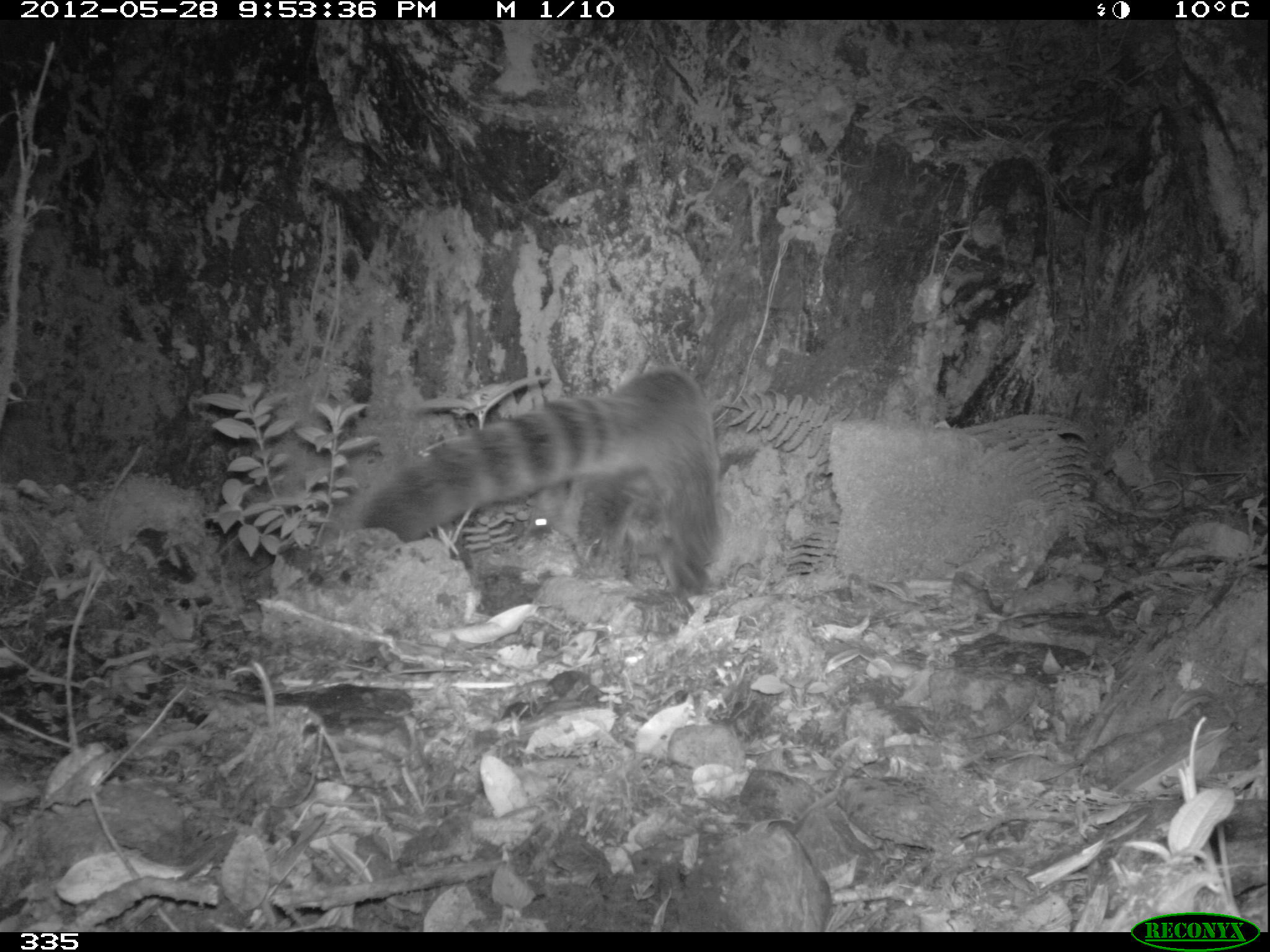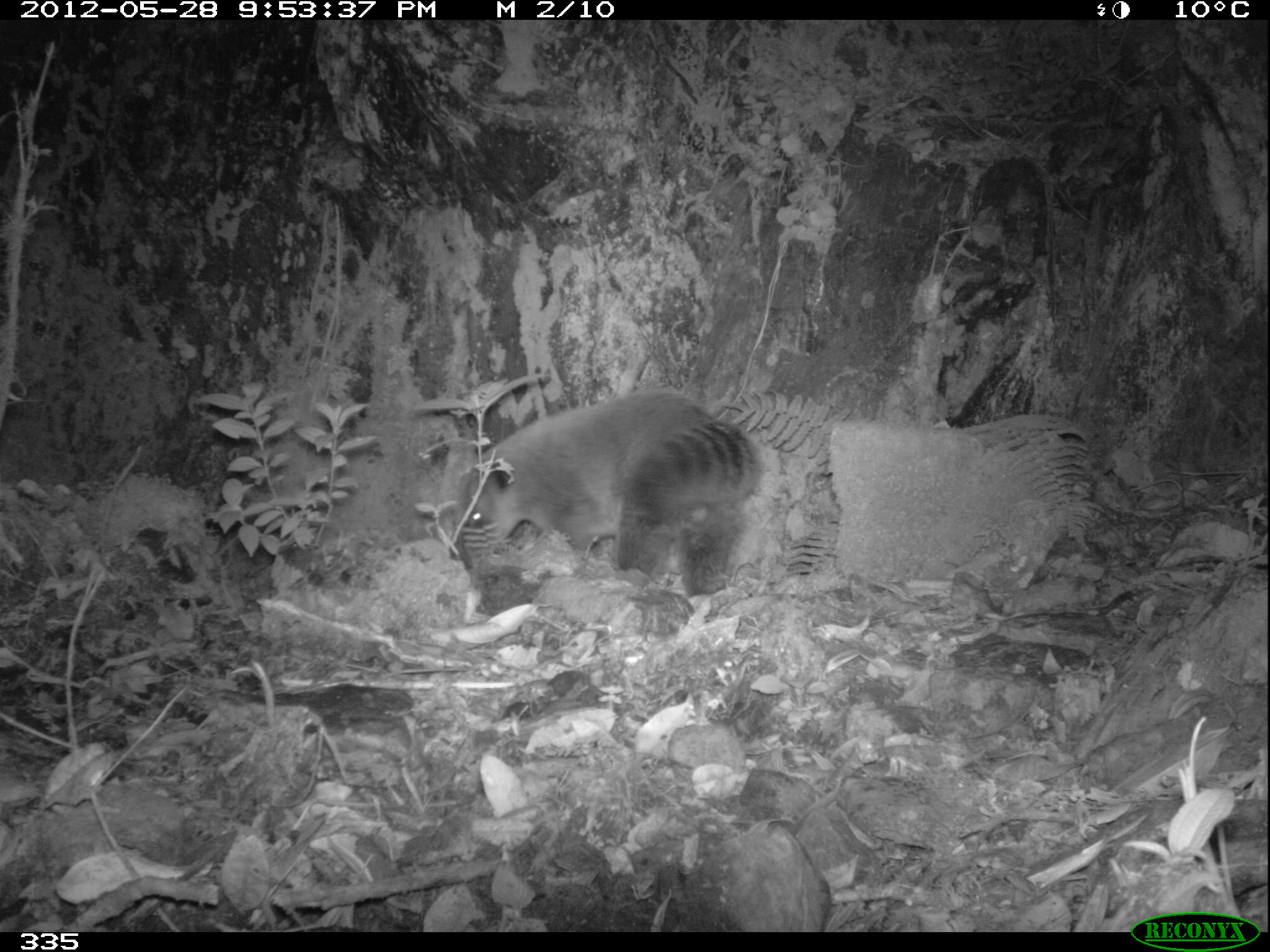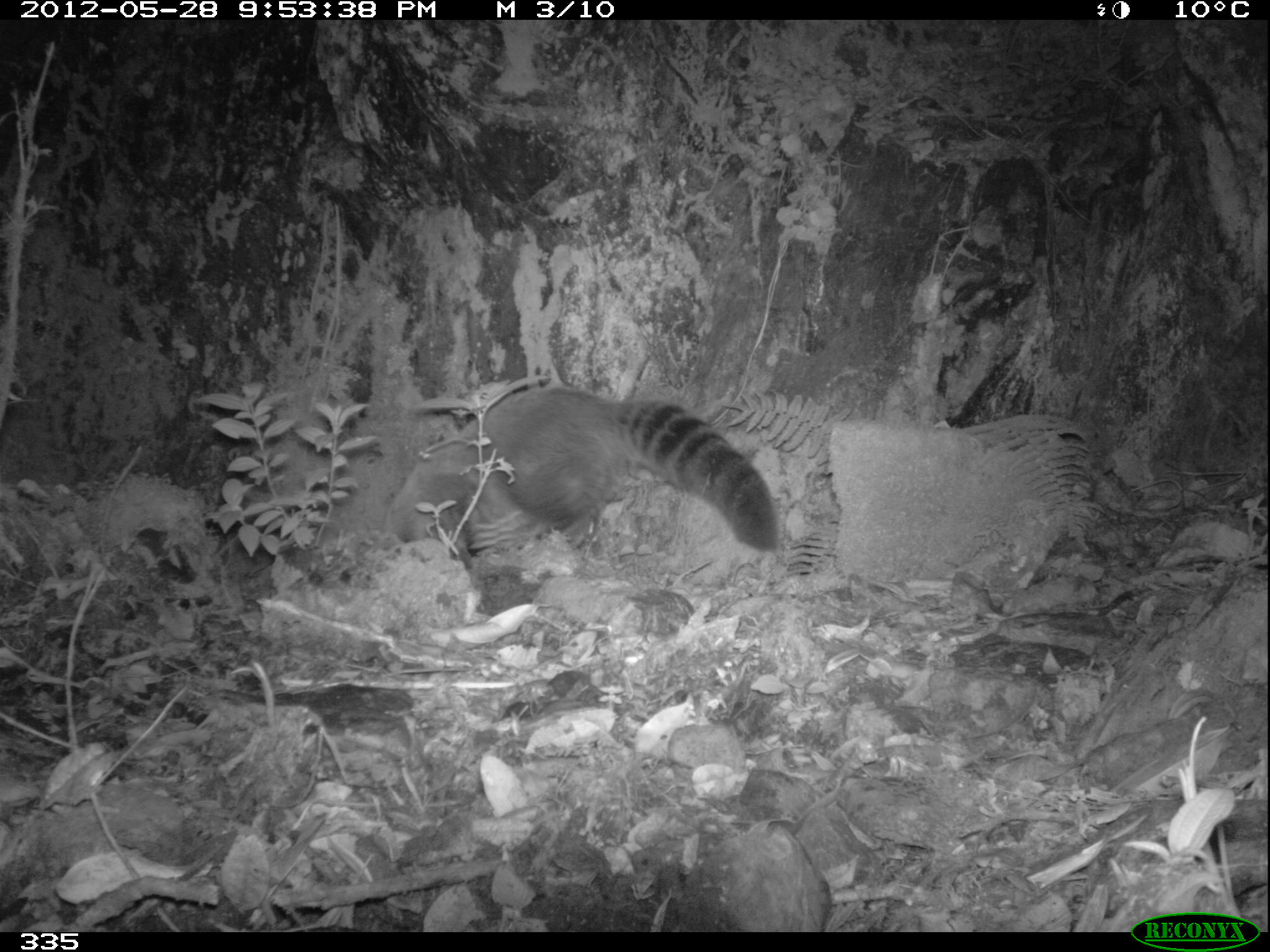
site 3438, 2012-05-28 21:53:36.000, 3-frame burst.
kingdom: Animalia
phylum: Chordata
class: Mammalia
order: Carnivora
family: Procyonidae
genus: Nasua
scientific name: Nasua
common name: coatis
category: unknown coati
Unknown coati (coatis) (Nasua).